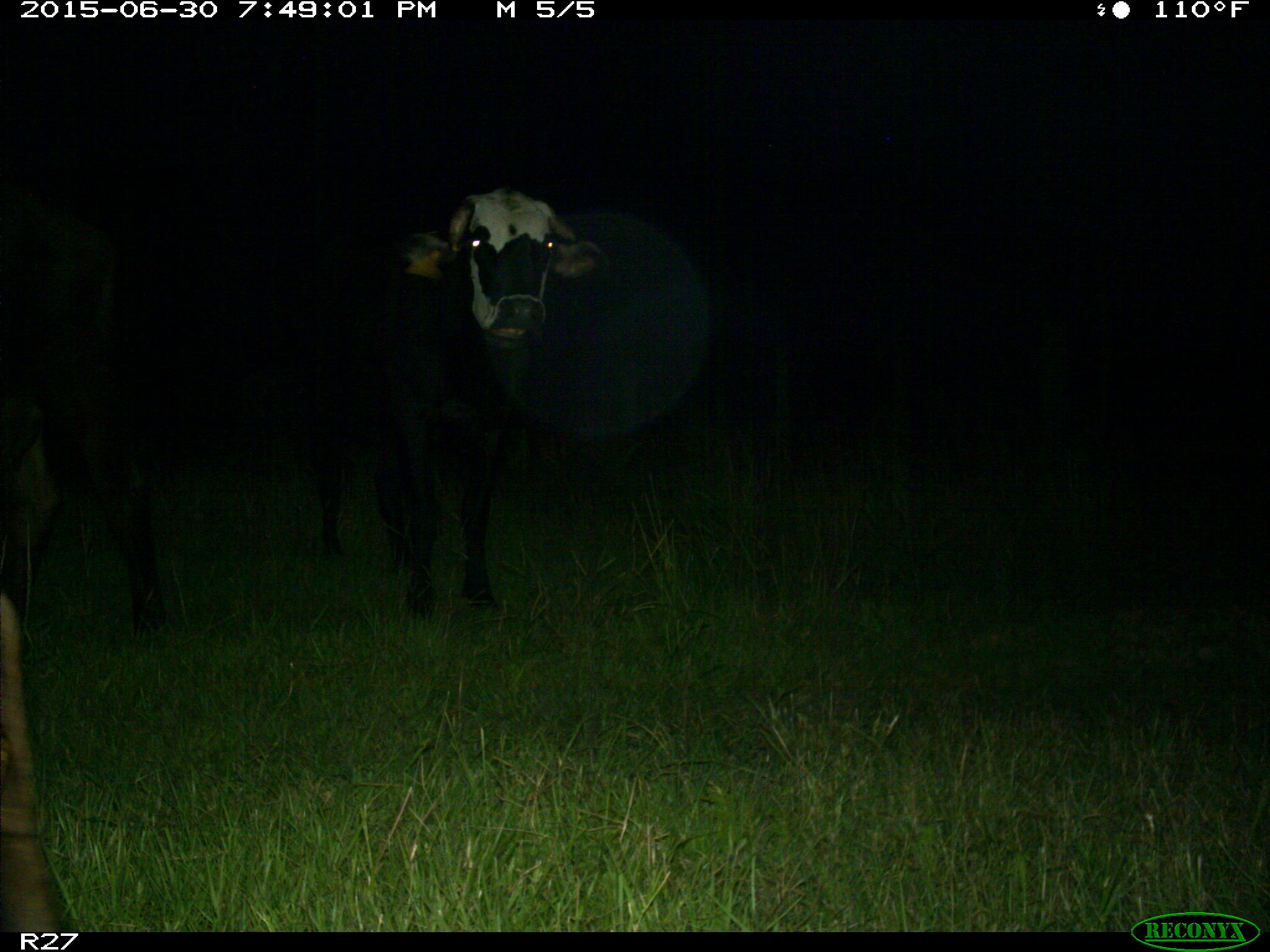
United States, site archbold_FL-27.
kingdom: Animalia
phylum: Chordata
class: Mammalia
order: Artiodactyla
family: Bovidae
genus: Bos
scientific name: Bos taurus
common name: domestic cow